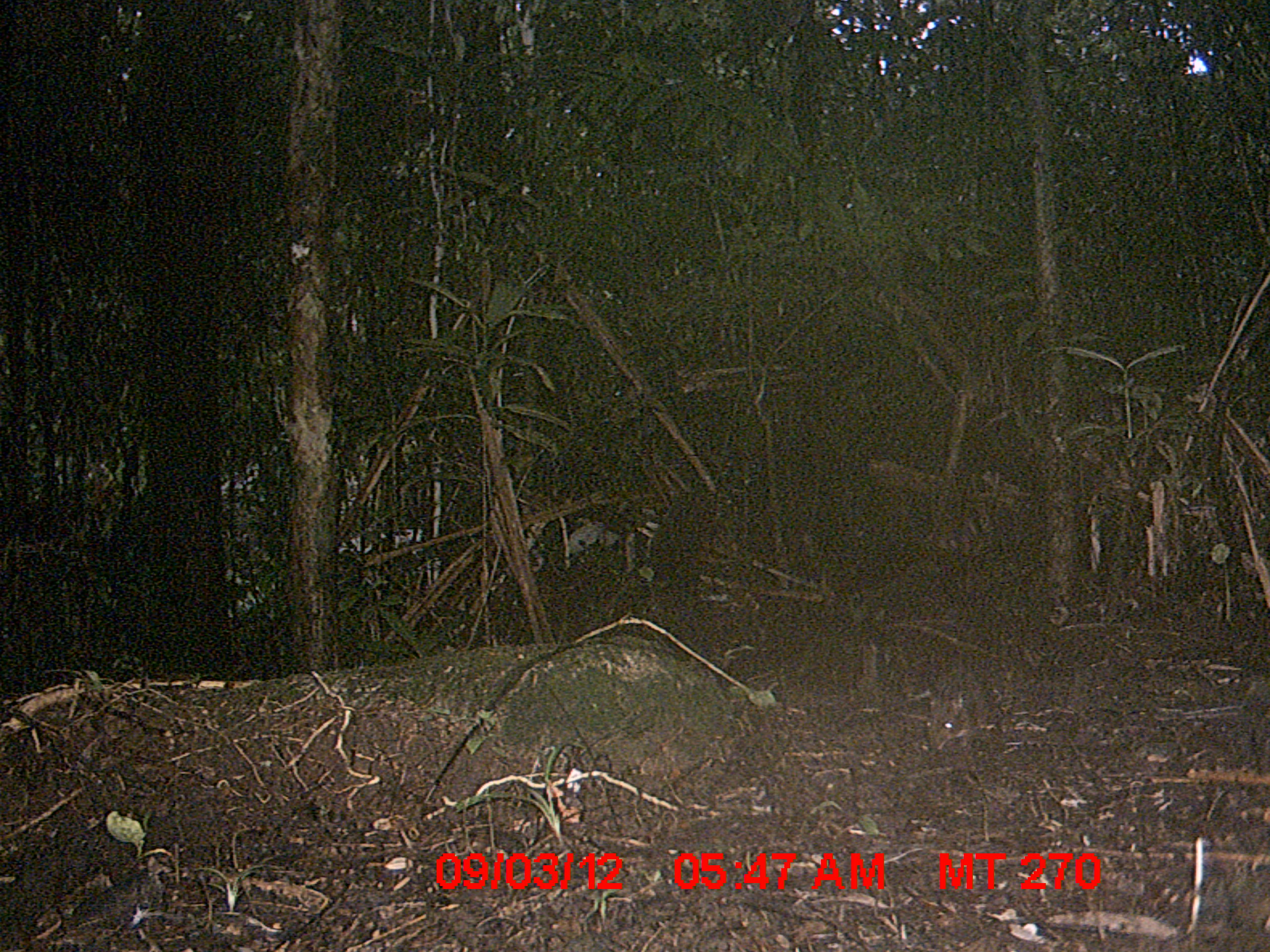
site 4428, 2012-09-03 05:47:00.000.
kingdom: Animalia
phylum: Chordata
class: Mammalia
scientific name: Mammalia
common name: mammals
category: small mammal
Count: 1.